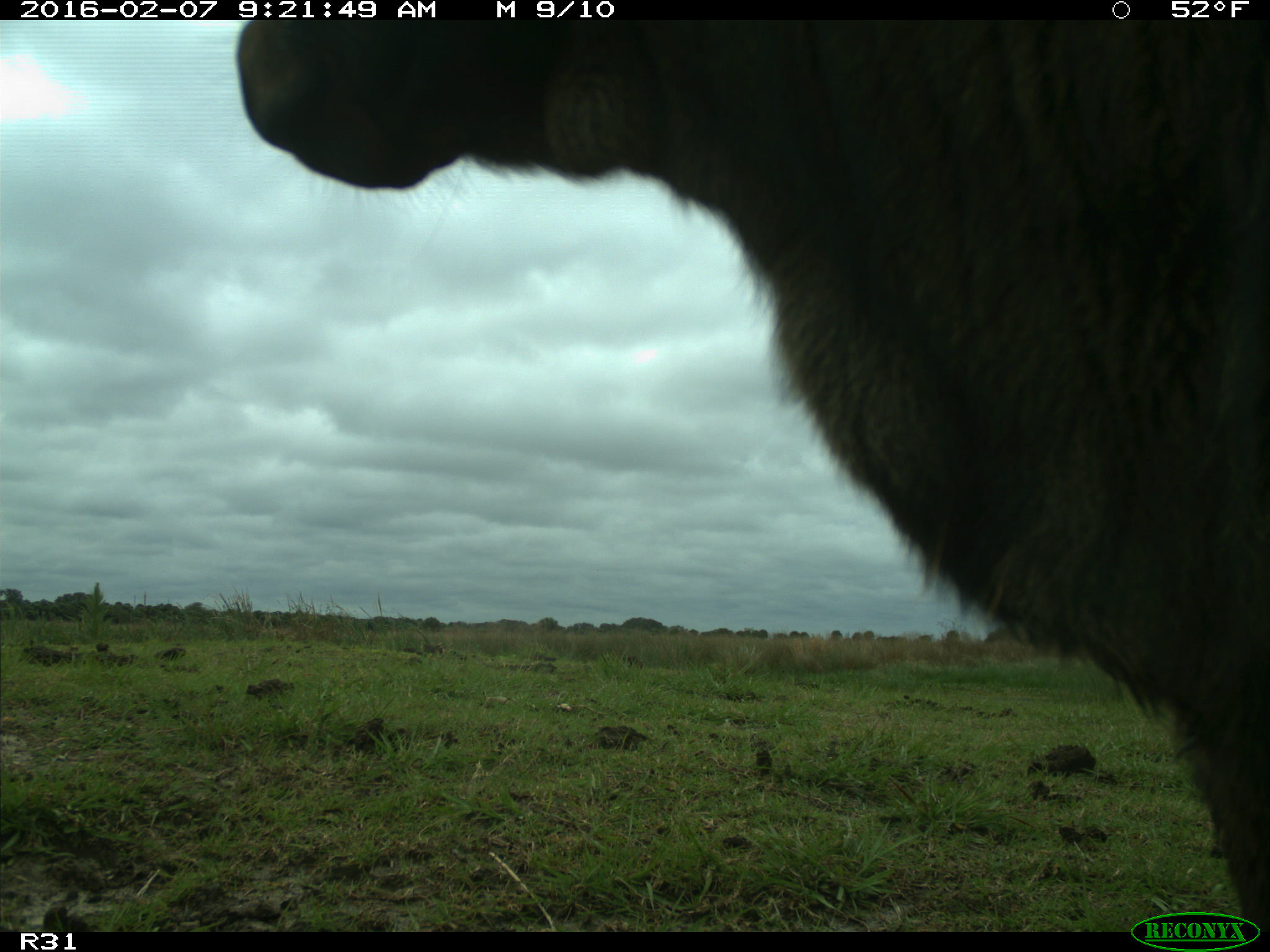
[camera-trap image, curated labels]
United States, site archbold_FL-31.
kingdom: Animalia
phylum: Chordata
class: Mammalia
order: Artiodactyla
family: Bovidae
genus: Bos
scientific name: Bos taurus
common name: domestic cow